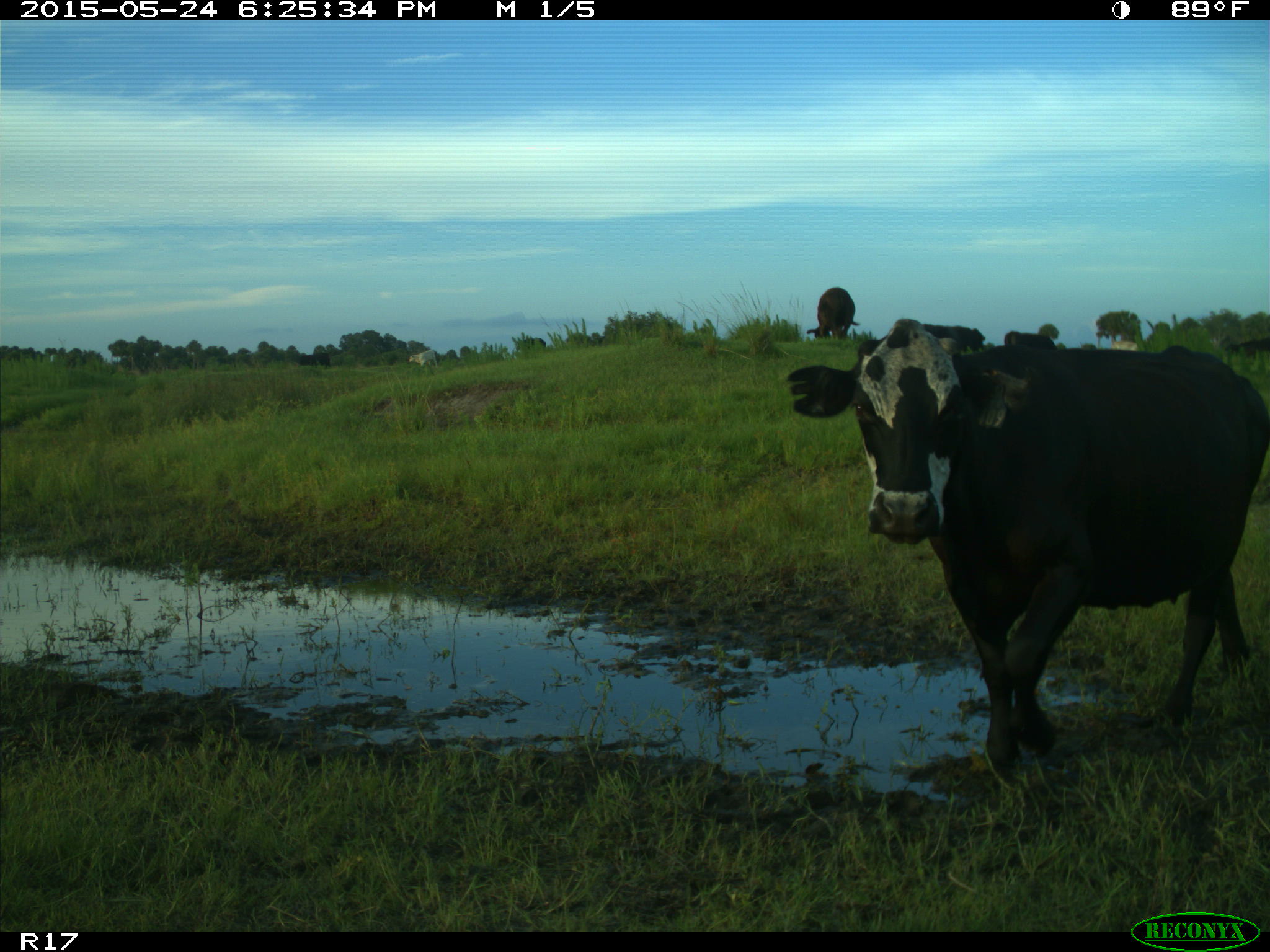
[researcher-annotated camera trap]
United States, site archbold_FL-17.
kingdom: Animalia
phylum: Chordata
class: Mammalia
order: Artiodactyla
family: Bovidae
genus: Bos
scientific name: Bos taurus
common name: domestic cow